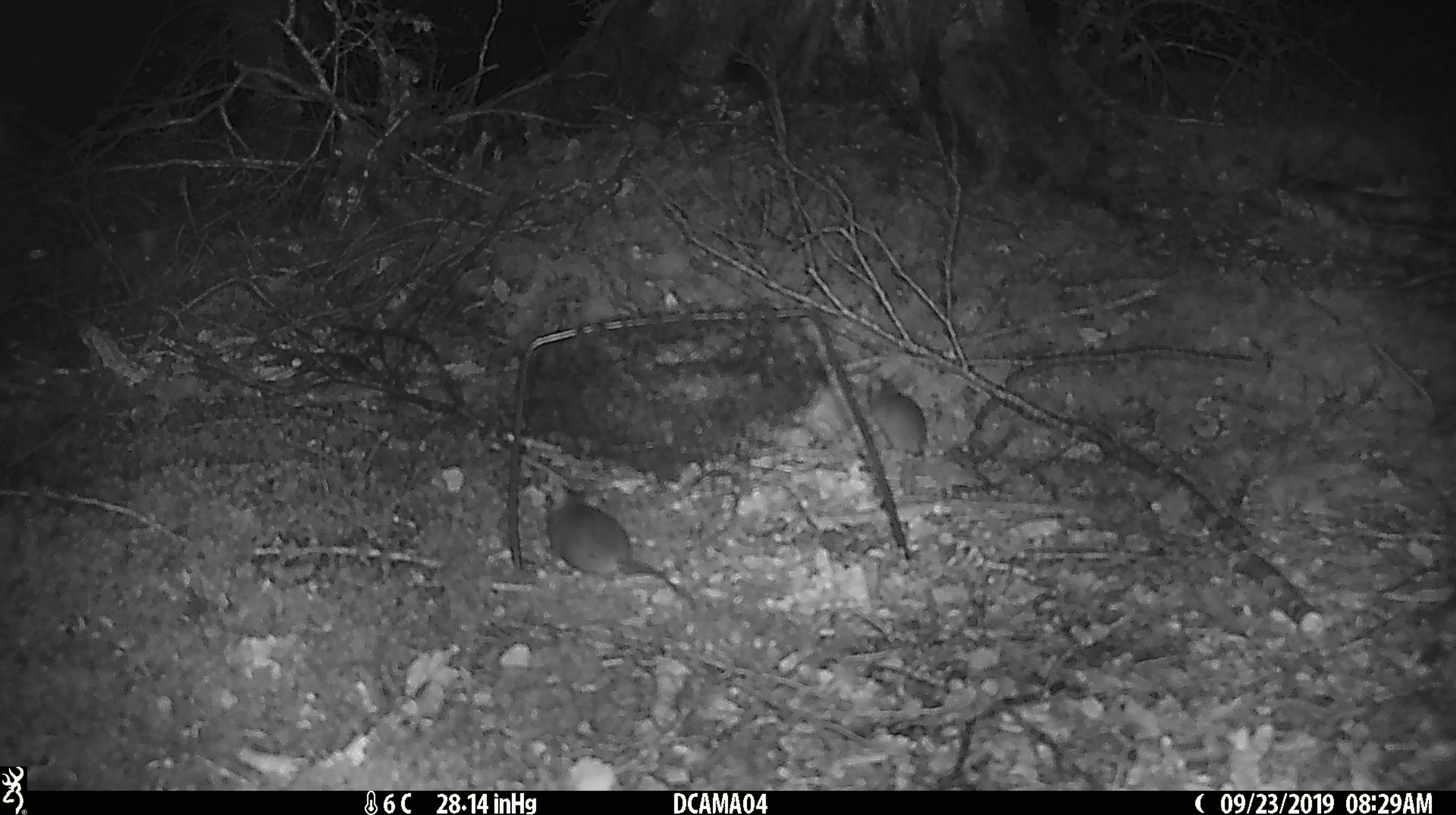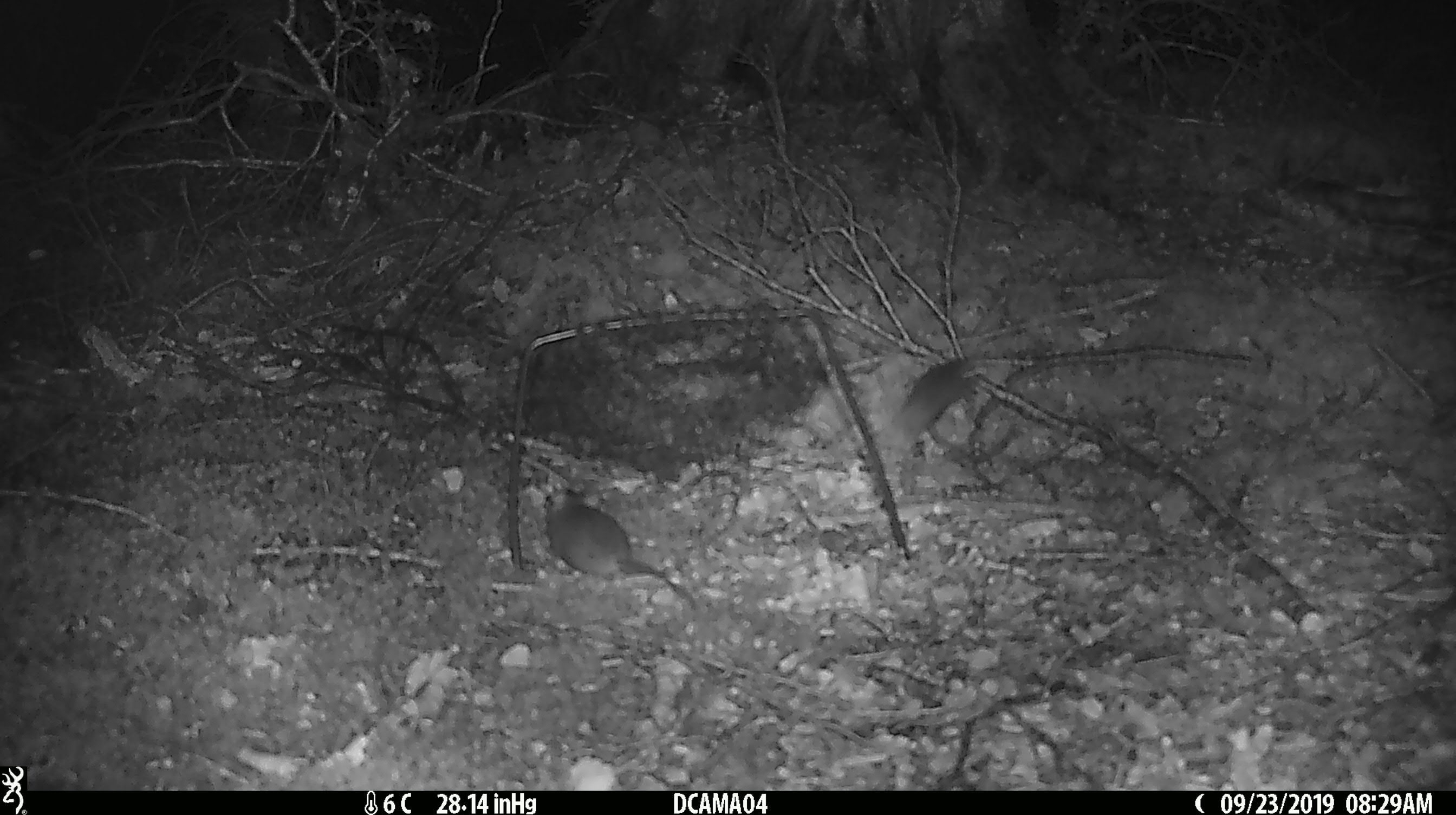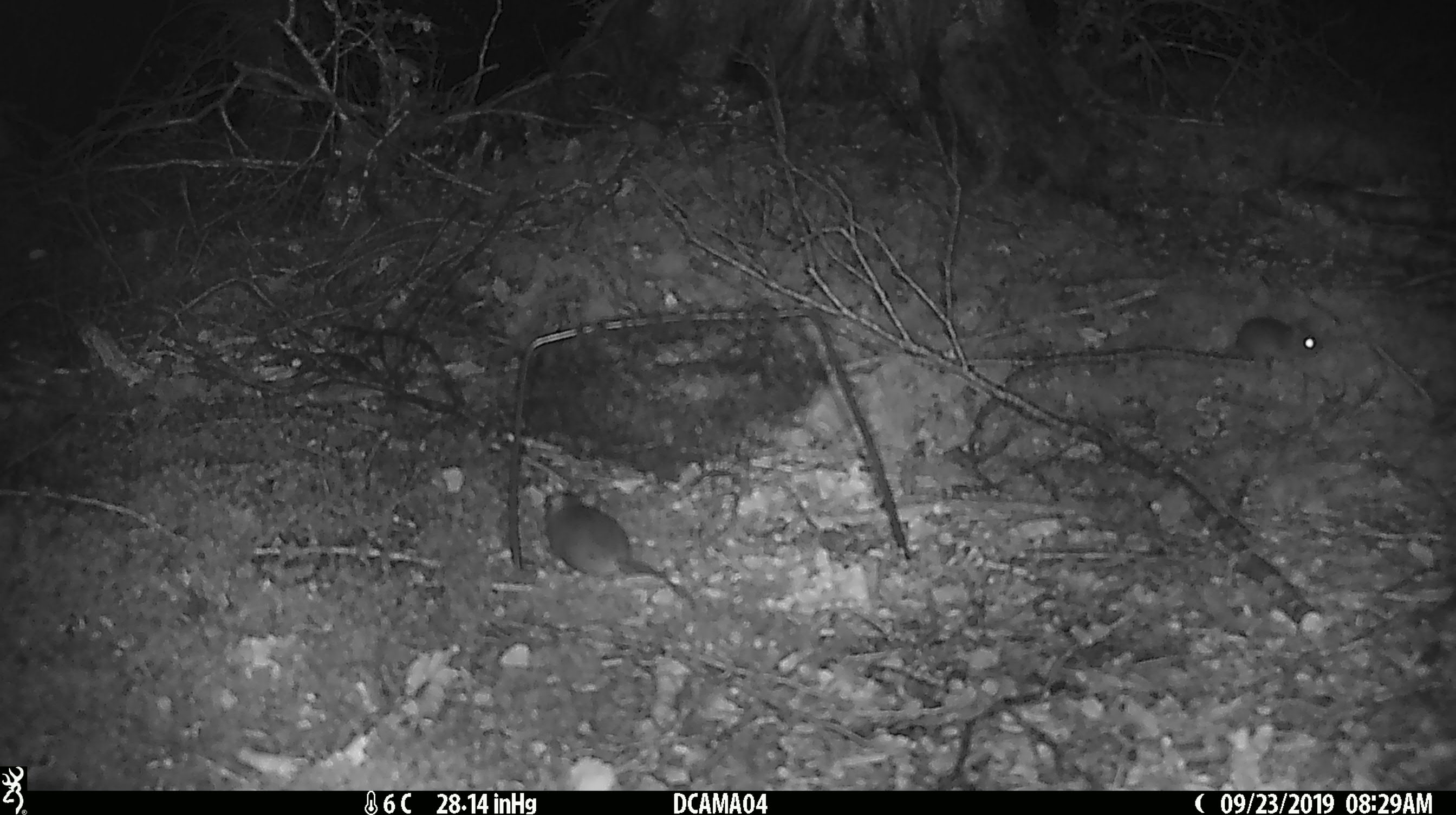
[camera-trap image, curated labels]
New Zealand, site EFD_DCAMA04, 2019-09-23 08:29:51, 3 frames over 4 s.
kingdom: Animalia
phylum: Chordata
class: Mammalia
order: Rodentia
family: Muridae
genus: Mus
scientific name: Mus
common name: mouse